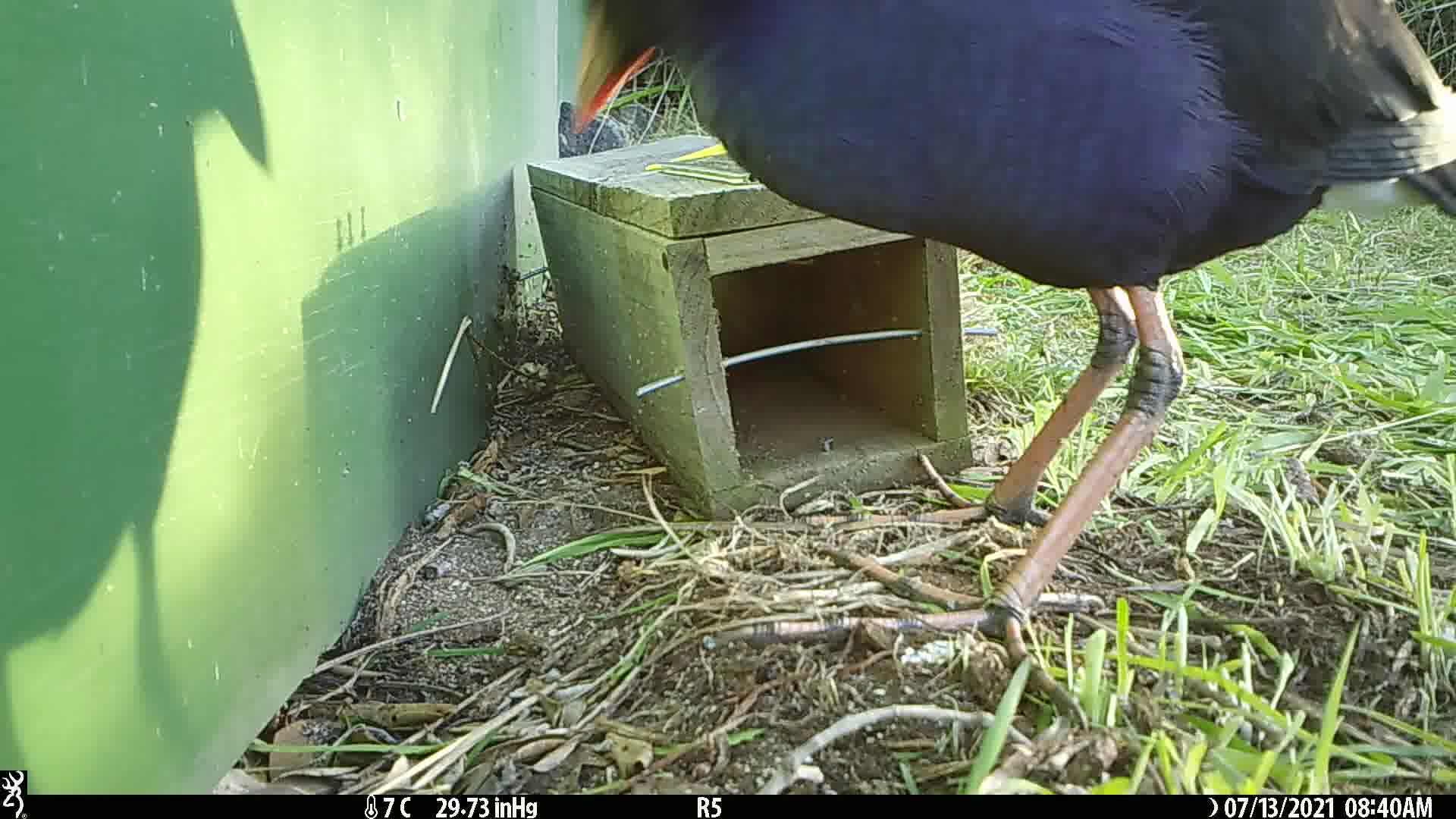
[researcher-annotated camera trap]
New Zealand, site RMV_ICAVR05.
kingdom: Animalia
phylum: Chordata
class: Aves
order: Gruiformes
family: Rallidae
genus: Porphyrio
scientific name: Porphyrio melanotus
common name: australasian swamphen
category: pukeko